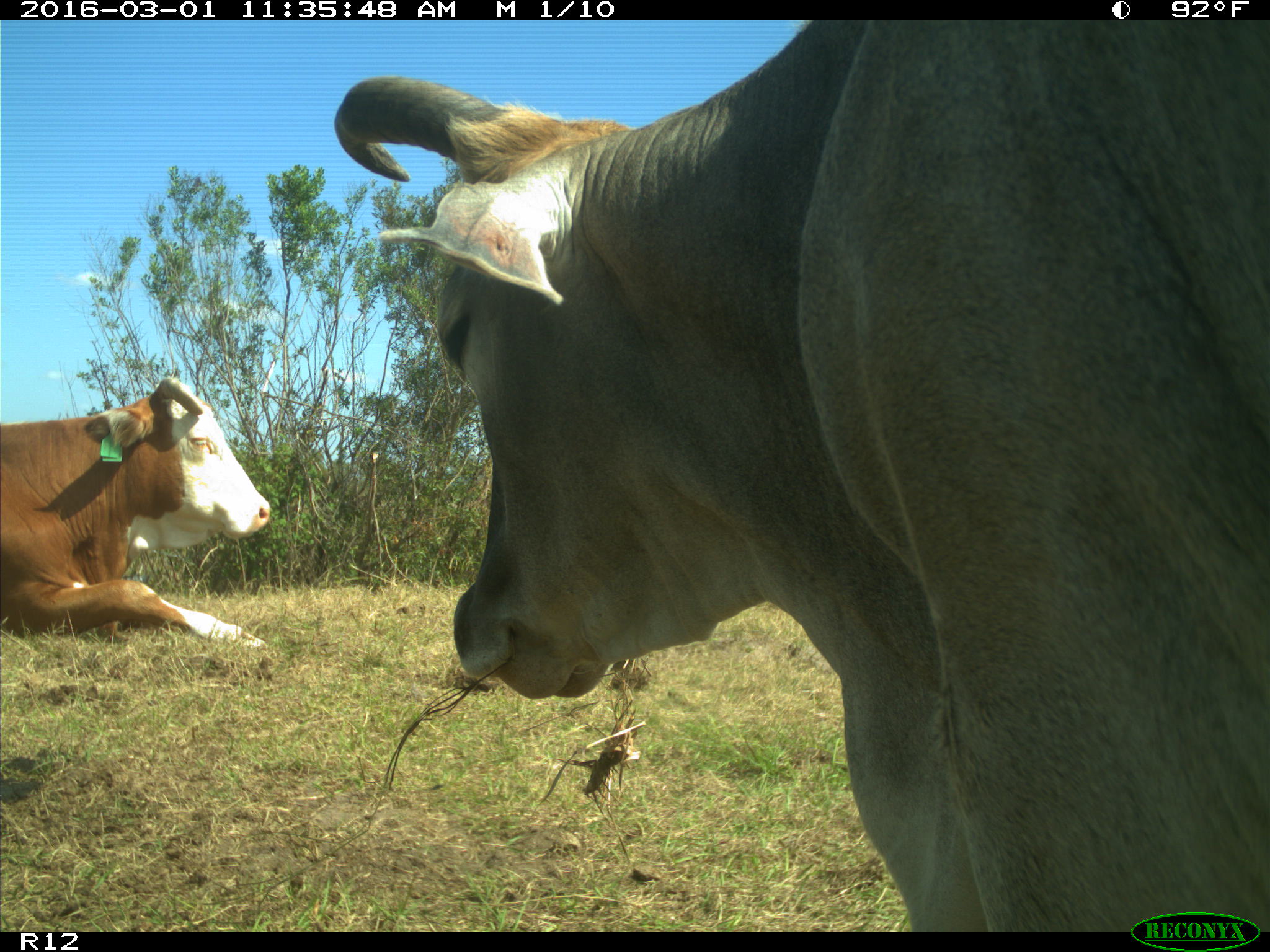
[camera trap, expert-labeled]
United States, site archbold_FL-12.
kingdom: Animalia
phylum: Chordata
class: Mammalia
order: Artiodactyla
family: Bovidae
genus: Bos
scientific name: Bos taurus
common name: domestic cow